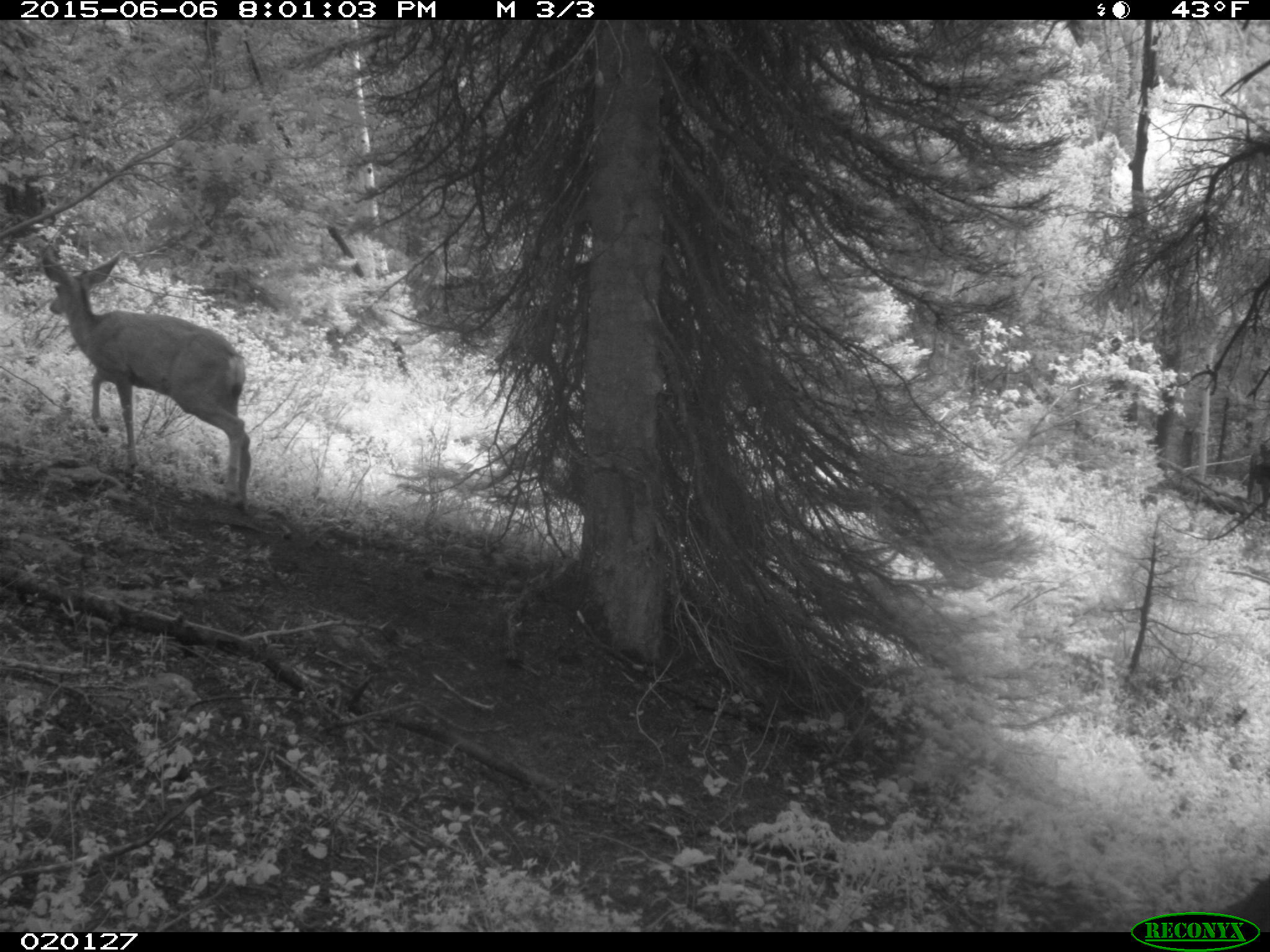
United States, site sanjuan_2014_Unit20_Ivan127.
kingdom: Animalia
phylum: Chordata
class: Mammalia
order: Artiodactyla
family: Cervidae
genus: Odocoileus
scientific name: Odocoileus hemionus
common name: mule deer